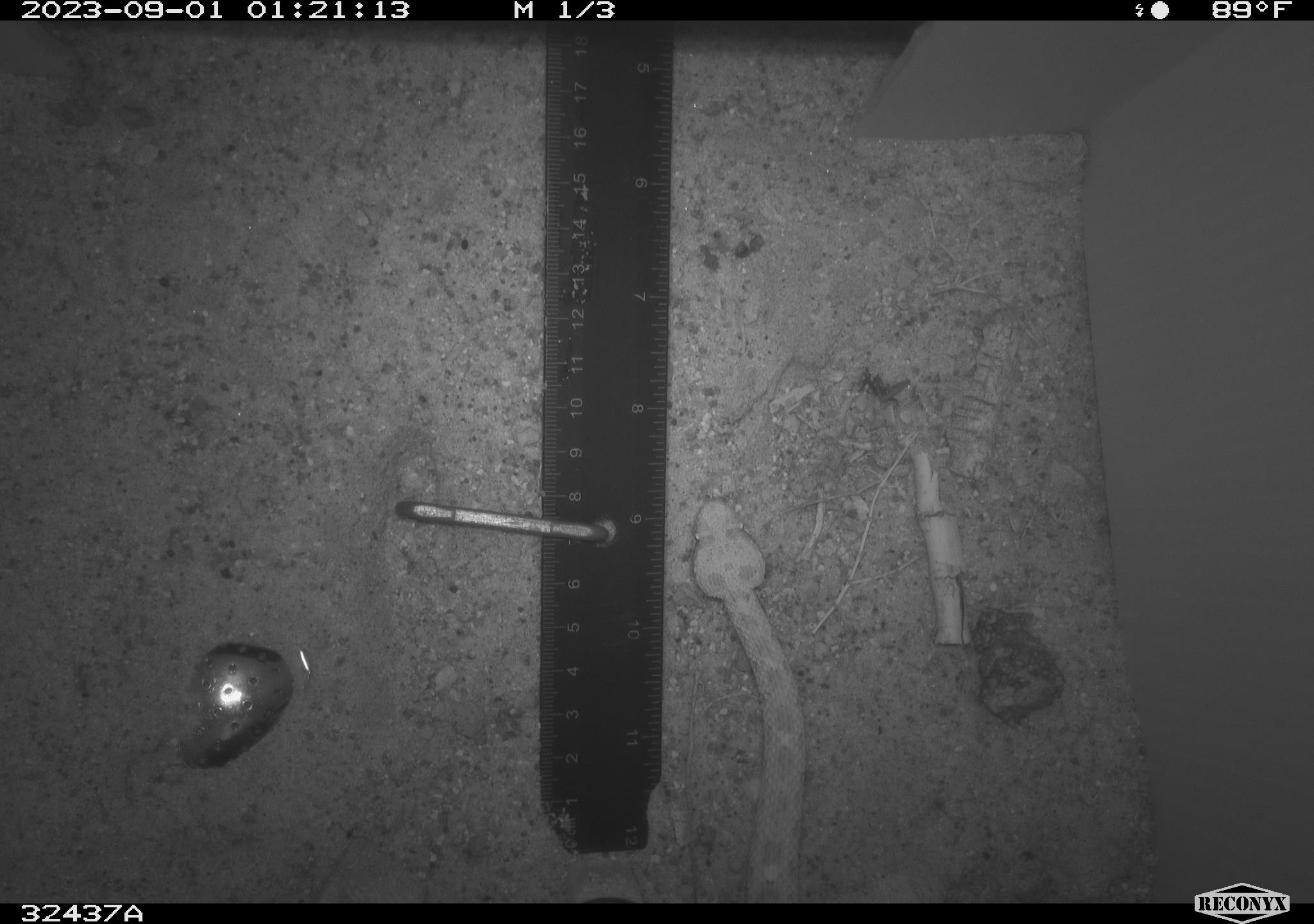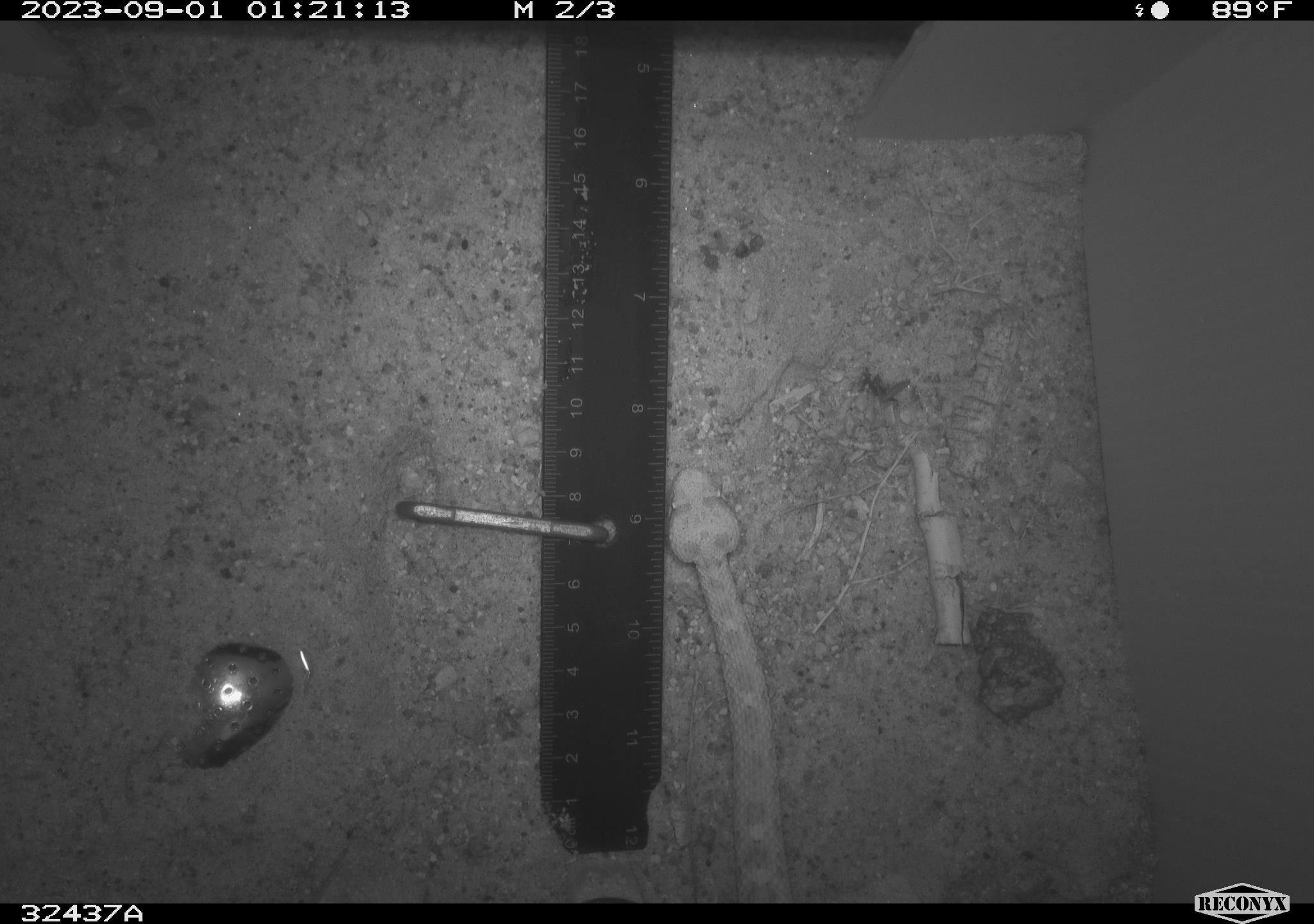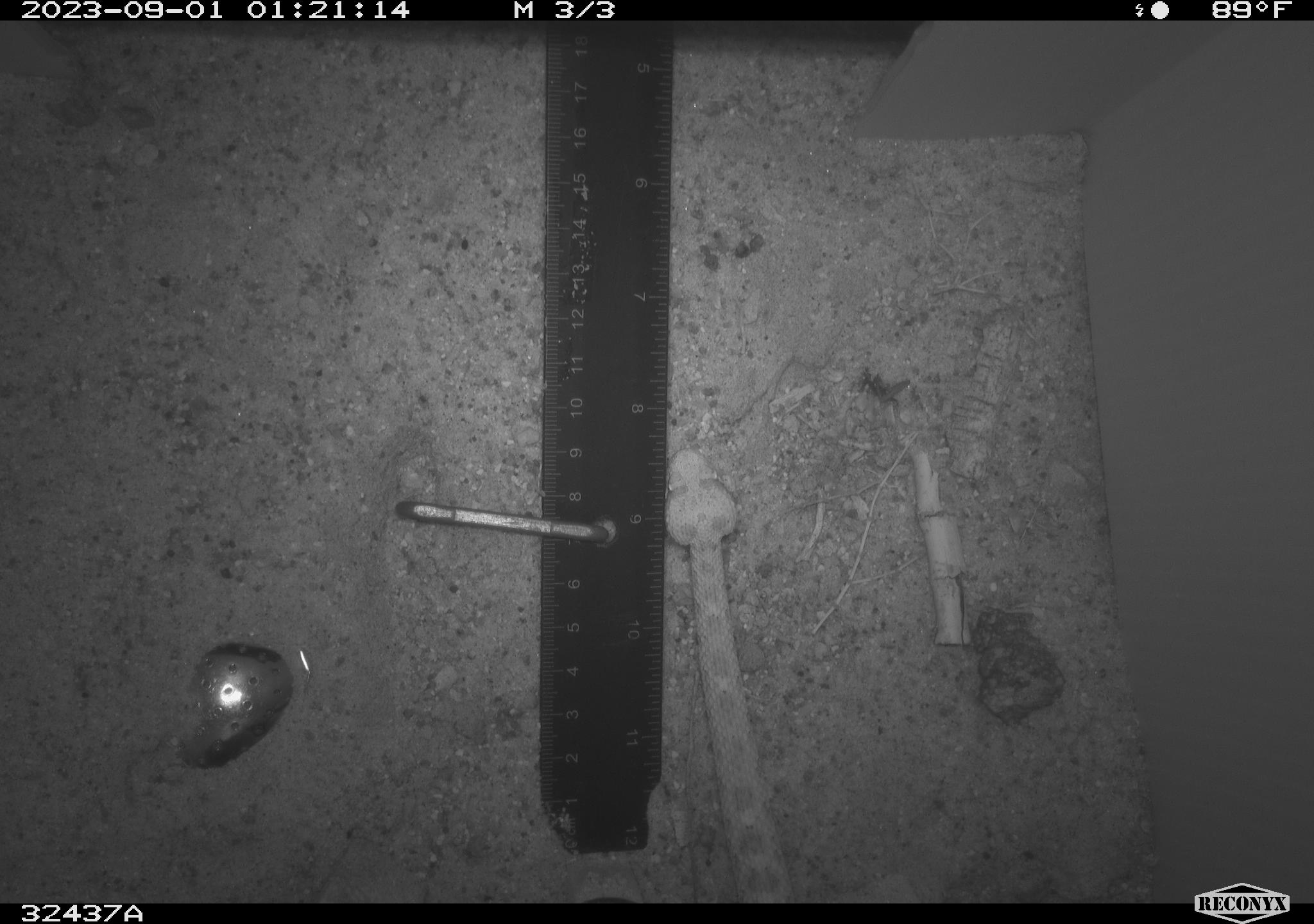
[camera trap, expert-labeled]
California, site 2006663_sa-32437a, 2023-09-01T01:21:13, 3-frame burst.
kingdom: Animalia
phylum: Chordata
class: Reptilia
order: Squamata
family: Viperidae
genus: Crotalus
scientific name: Crotalus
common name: rattlers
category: crotalus species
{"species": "crotalus species (rattlers) (Crotalus)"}